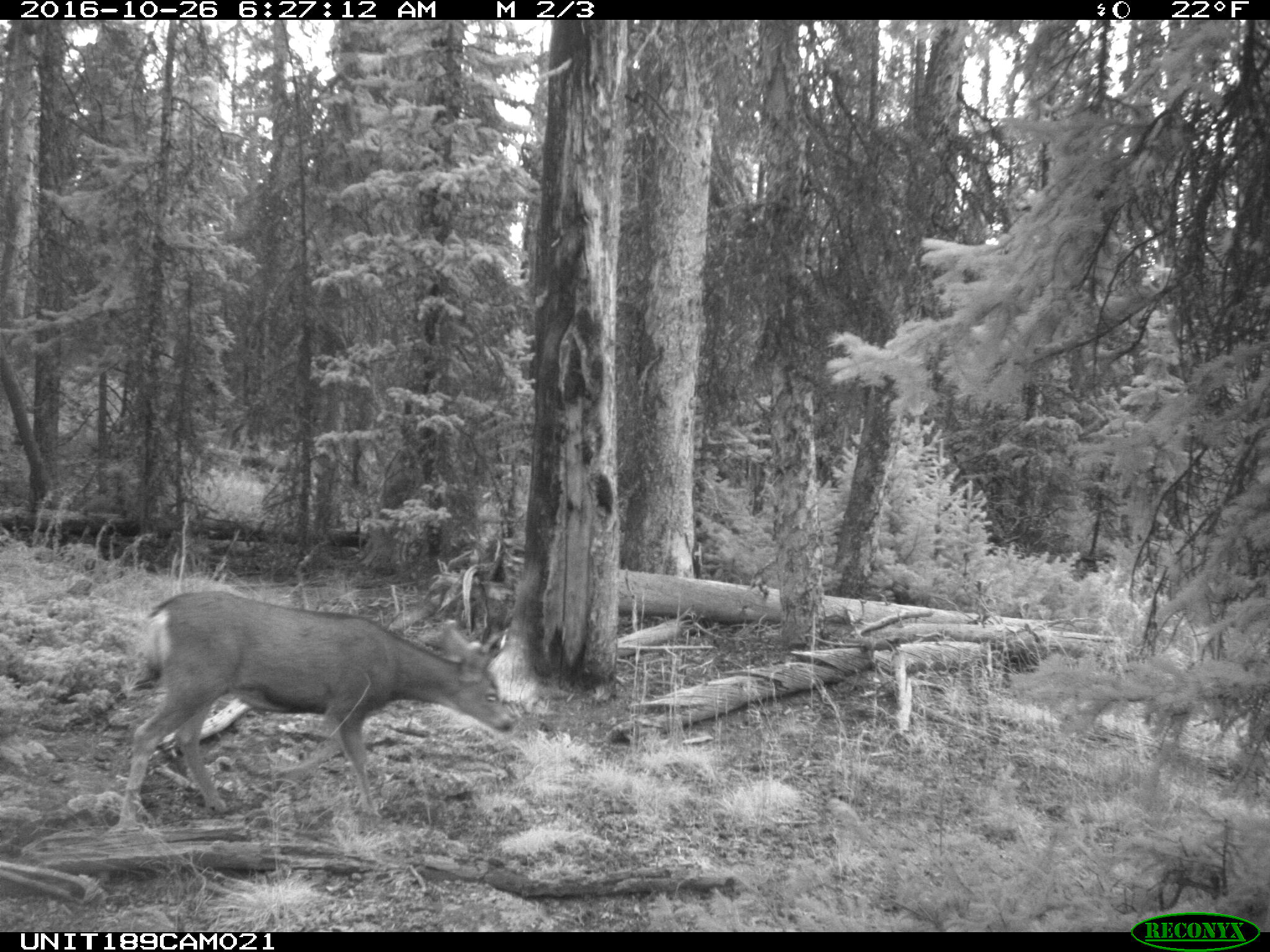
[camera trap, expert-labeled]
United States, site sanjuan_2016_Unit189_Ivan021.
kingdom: Animalia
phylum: Chordata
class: Mammalia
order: Artiodactyla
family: Cervidae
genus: Odocoileus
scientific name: Odocoileus hemionus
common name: mule deer